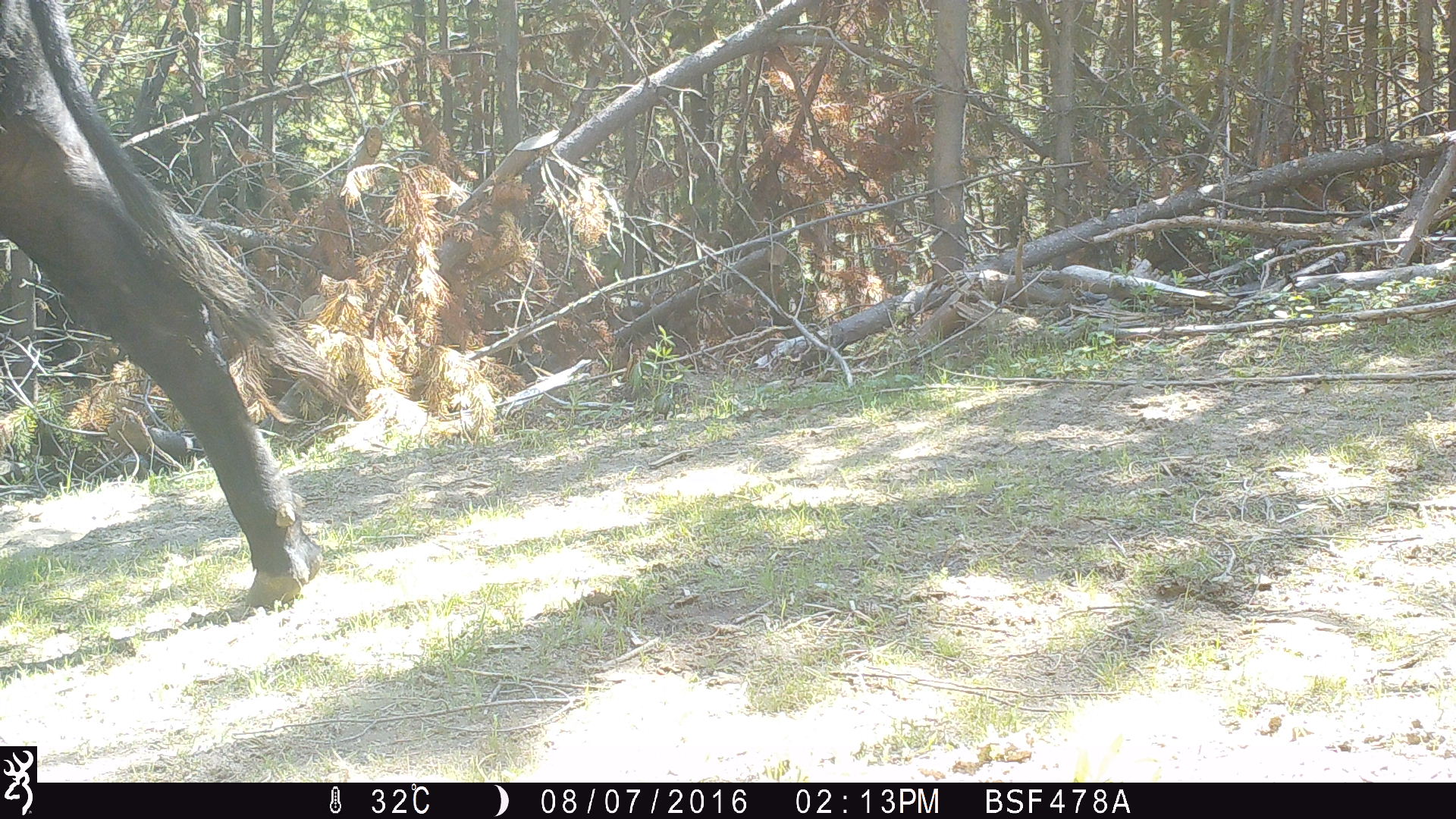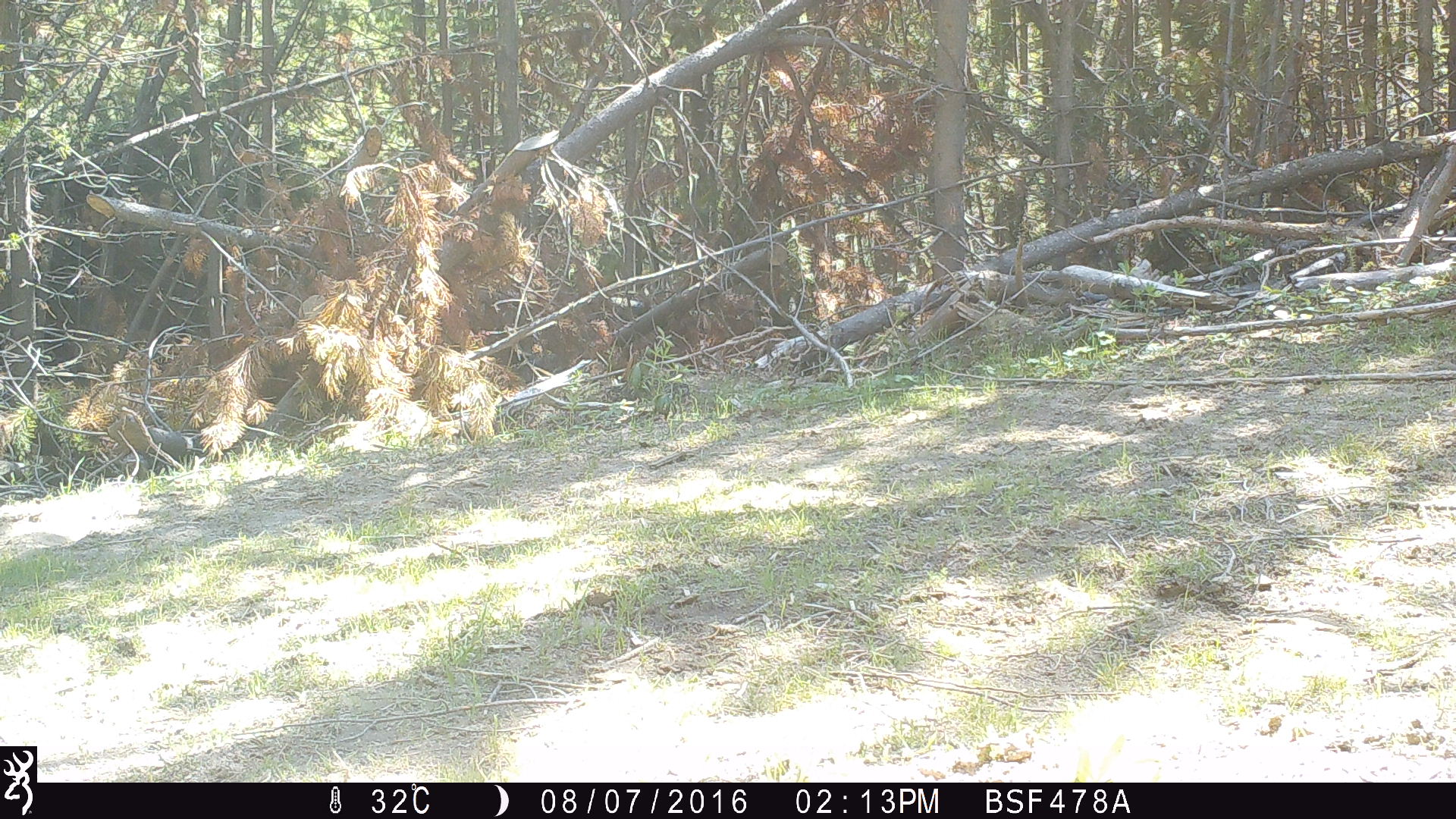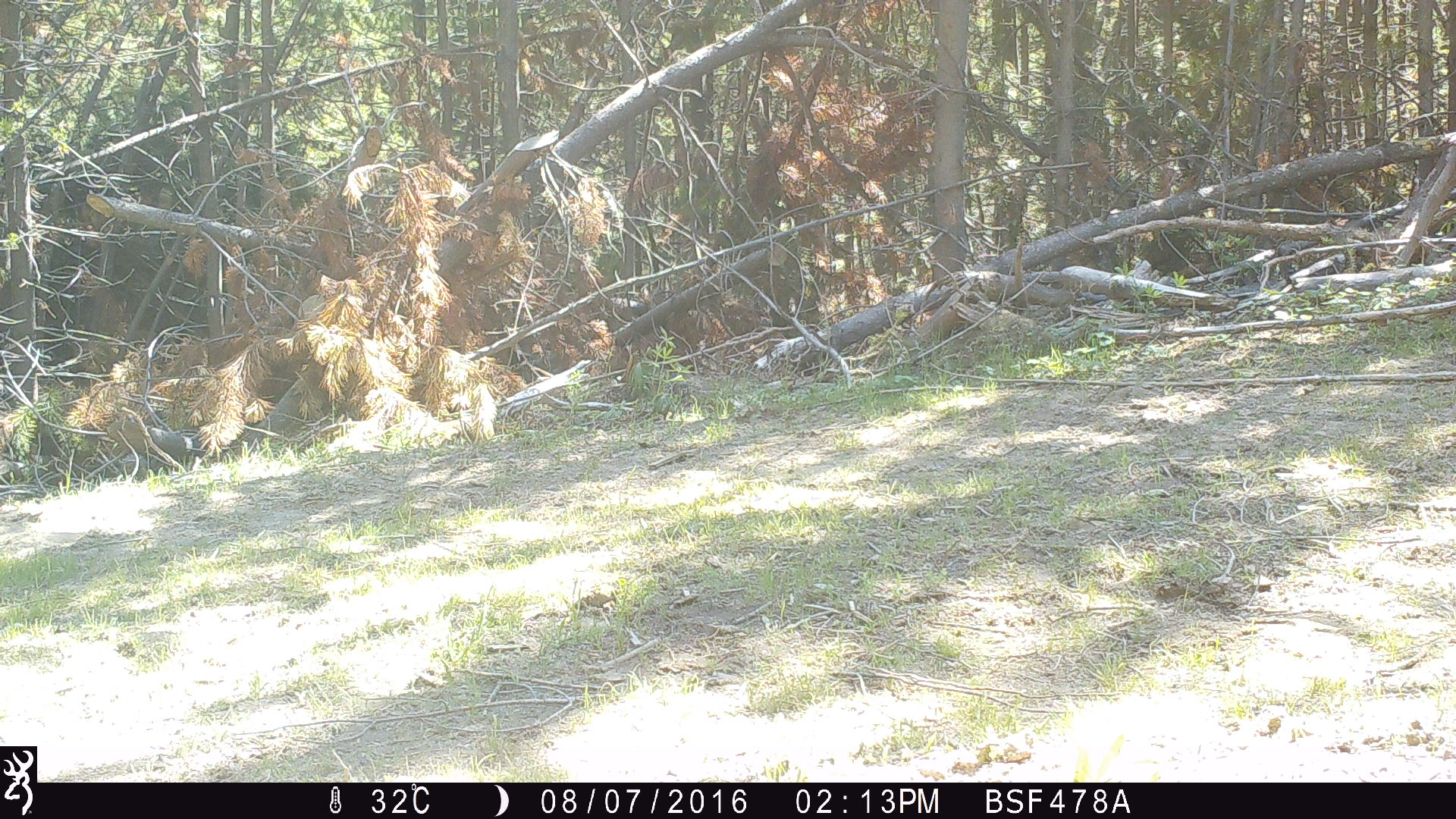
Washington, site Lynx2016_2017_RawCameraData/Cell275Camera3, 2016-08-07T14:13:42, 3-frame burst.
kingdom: Animalia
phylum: Chordata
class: Mammalia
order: Artiodactyla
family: Bovidae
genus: Bos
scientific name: Bos taurus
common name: domestic cattle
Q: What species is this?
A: Domestic cattle (Bos taurus).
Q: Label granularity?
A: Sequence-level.